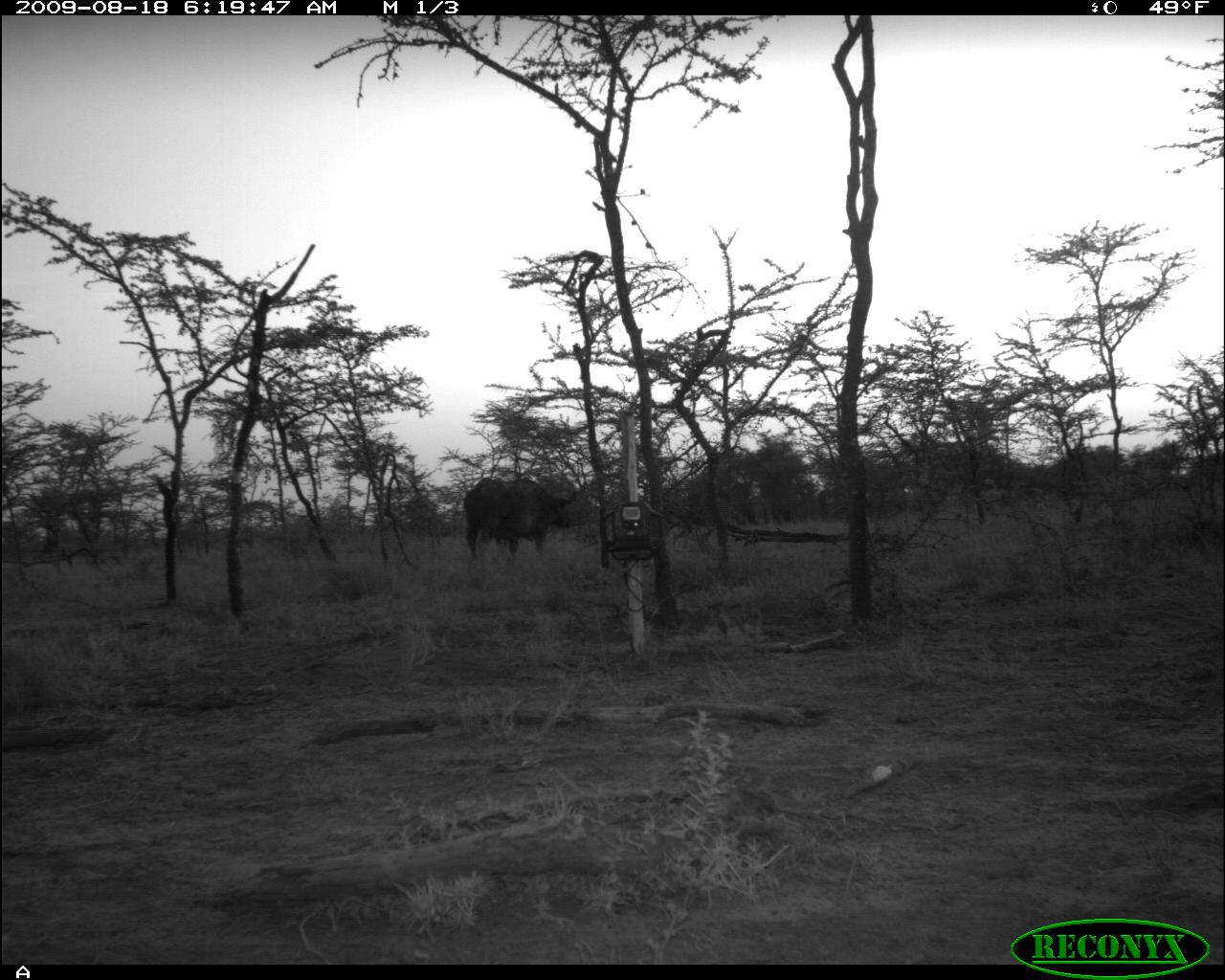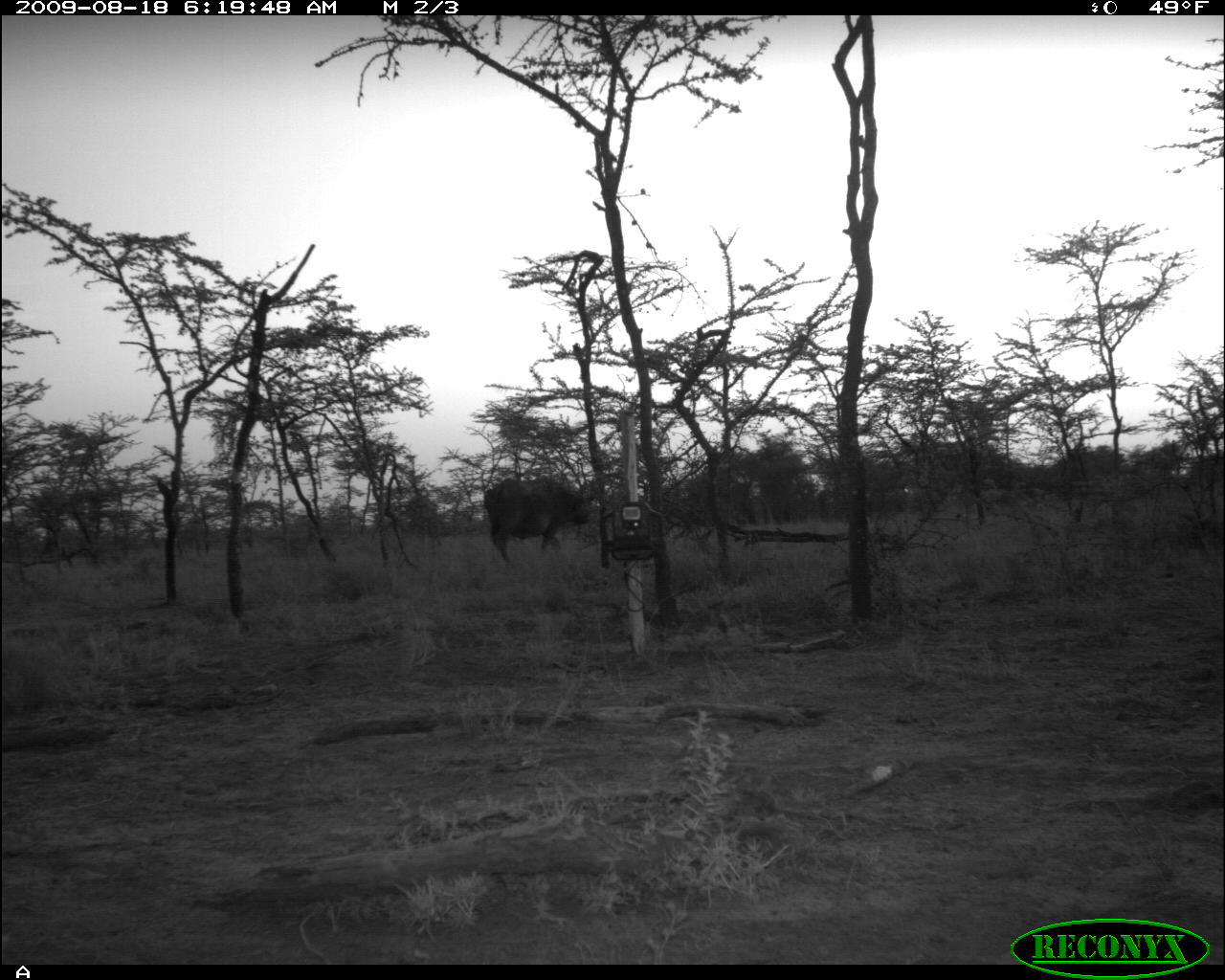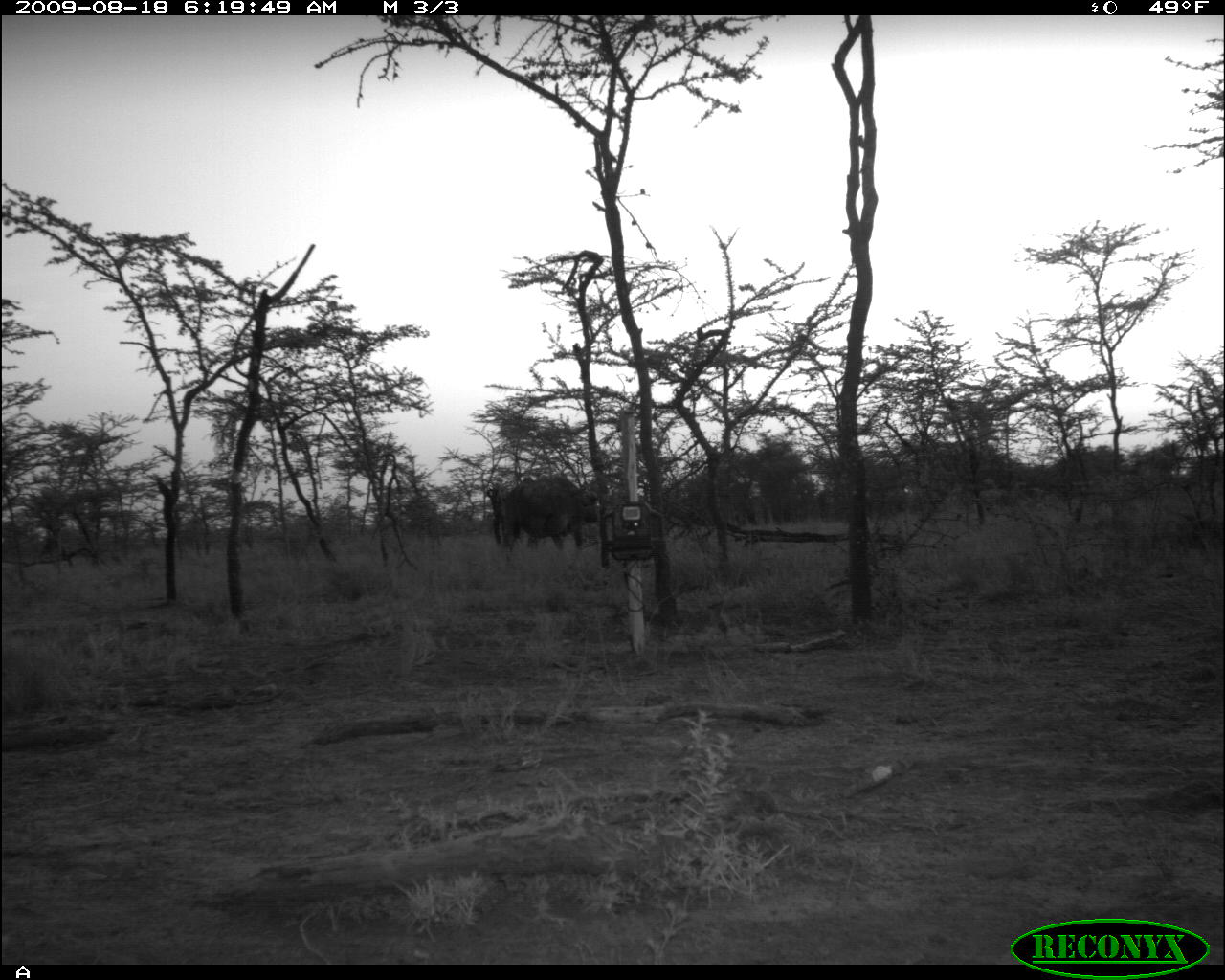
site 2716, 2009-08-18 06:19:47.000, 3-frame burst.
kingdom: Animalia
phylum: Chordata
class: Mammalia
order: Artiodactyla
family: Bovidae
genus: Syncerus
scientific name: Syncerus caffer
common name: african buffalo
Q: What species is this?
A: Syncerus caffer (african buffalo).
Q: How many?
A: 1.